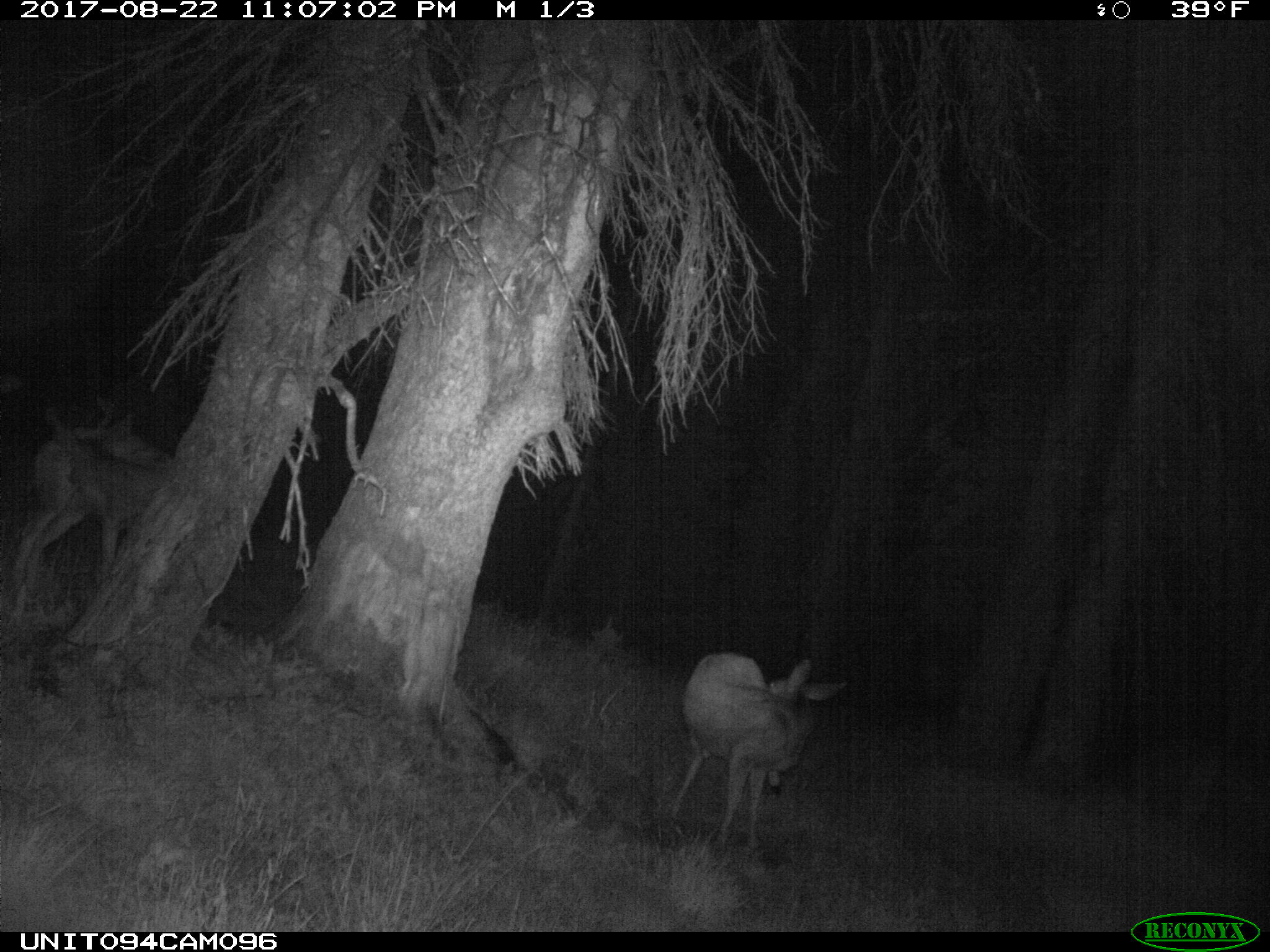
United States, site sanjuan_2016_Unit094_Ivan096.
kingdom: Animalia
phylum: Chordata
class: Mammalia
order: Artiodactyla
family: Cervidae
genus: Odocoileus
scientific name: Odocoileus hemionus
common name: mule deer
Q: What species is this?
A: Odocoileus hemionus (mule deer).